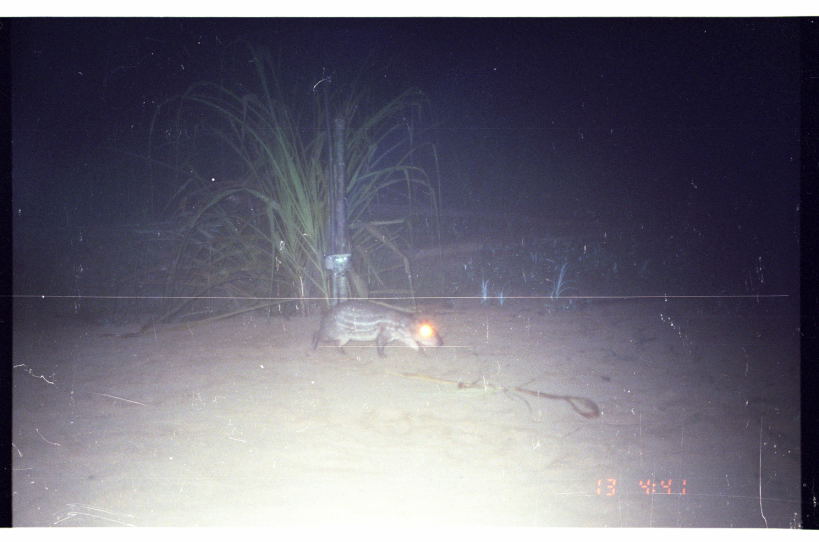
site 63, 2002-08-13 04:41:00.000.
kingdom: Animalia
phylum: Chordata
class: Mammalia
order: Rodentia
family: Cuniculidae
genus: Cuniculus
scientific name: Cuniculus paca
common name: spotted paca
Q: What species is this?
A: Cuniculus paca (spotted paca).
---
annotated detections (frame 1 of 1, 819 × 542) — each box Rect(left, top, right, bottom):
cuniculus paca: Rect(310, 298, 444, 360)